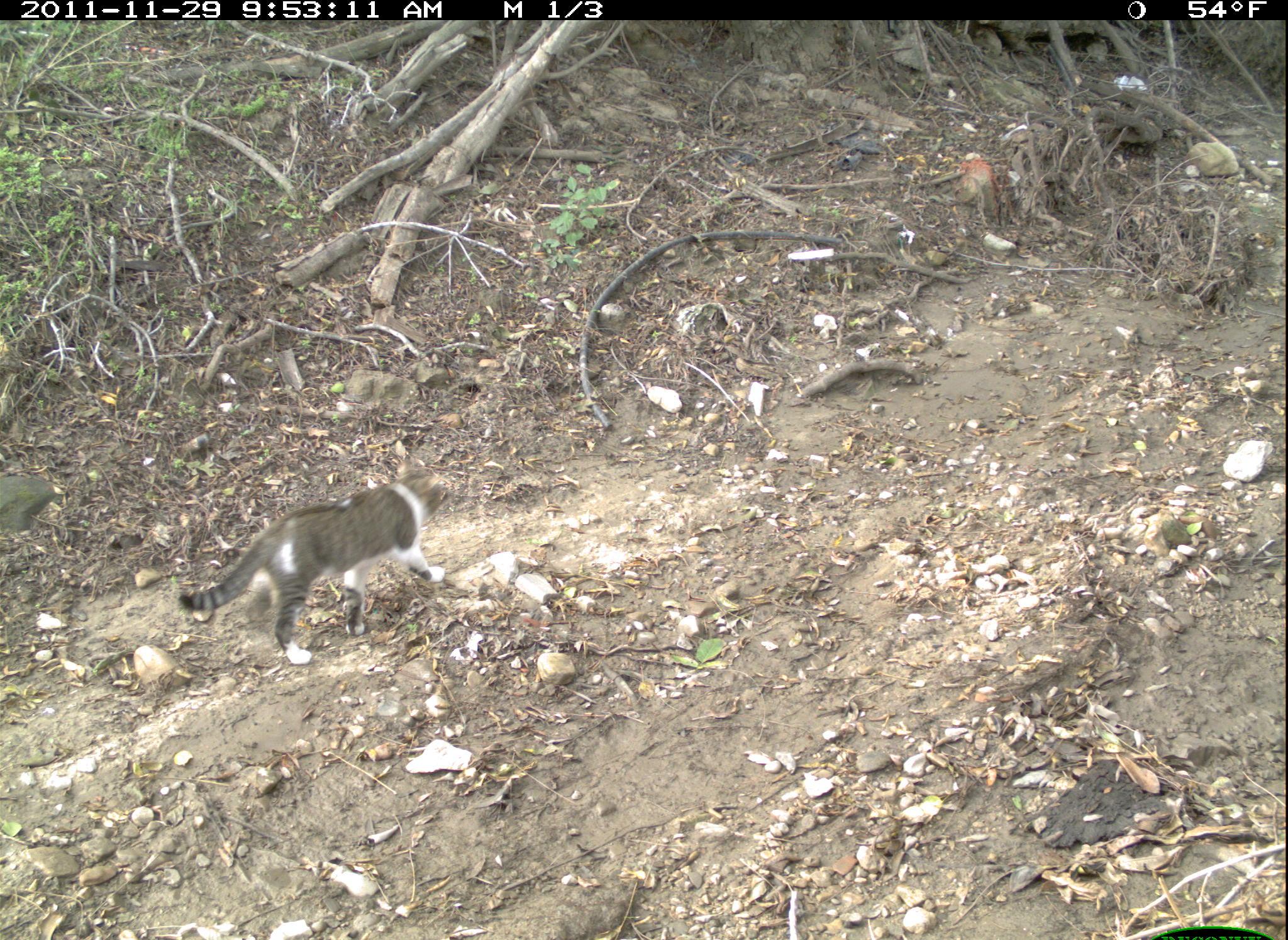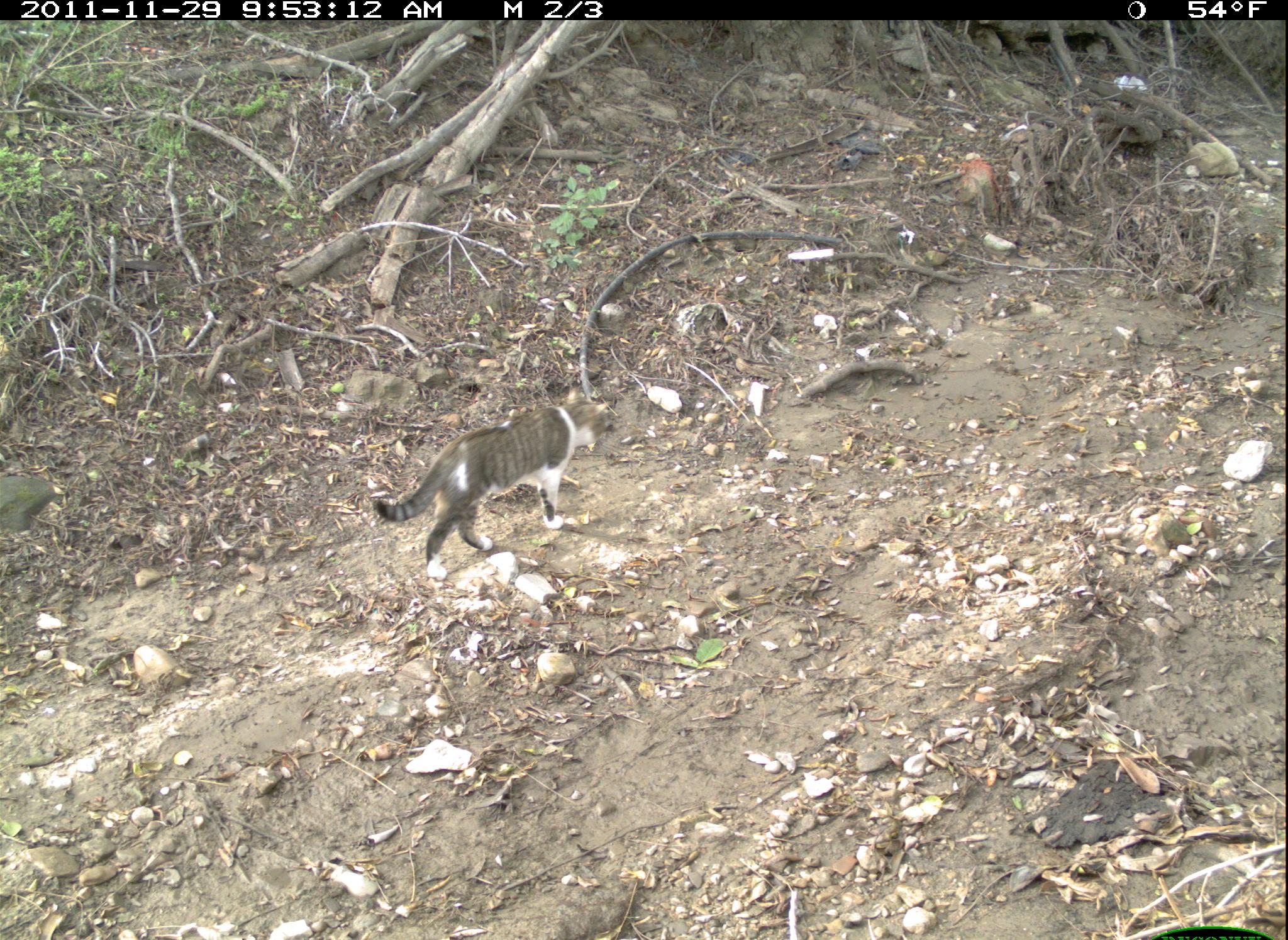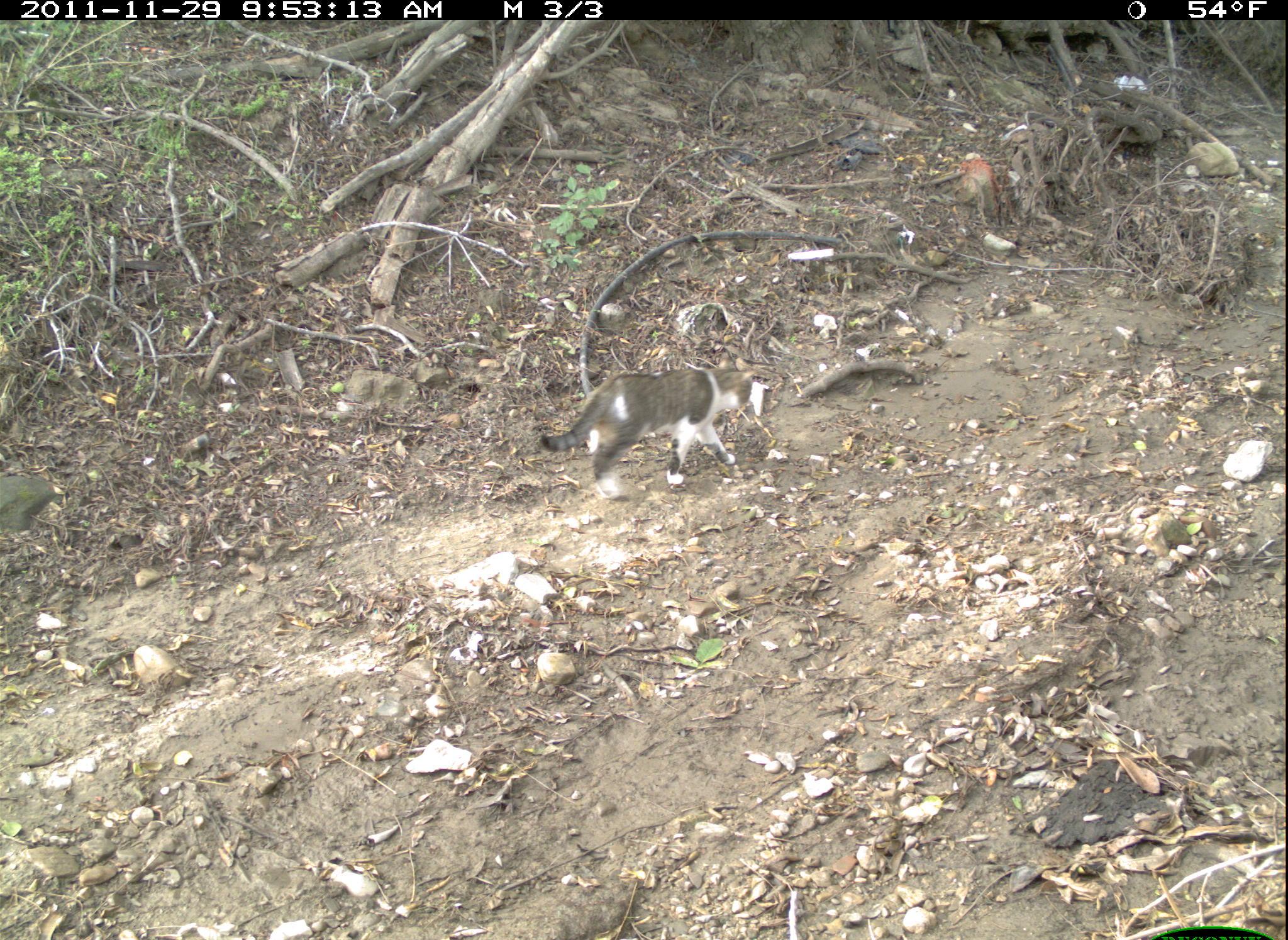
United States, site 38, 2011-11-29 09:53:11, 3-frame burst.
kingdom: Animalia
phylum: Chordata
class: Mammalia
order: Carnivora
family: Felidae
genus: Felis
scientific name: Felis catus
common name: cat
Cat (Felis catus).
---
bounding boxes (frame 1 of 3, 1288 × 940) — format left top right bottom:
cat: 171 448 459 672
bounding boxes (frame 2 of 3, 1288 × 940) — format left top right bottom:
cat: 361 372 628 590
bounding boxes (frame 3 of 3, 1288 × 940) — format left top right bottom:
cat: 536 353 764 505